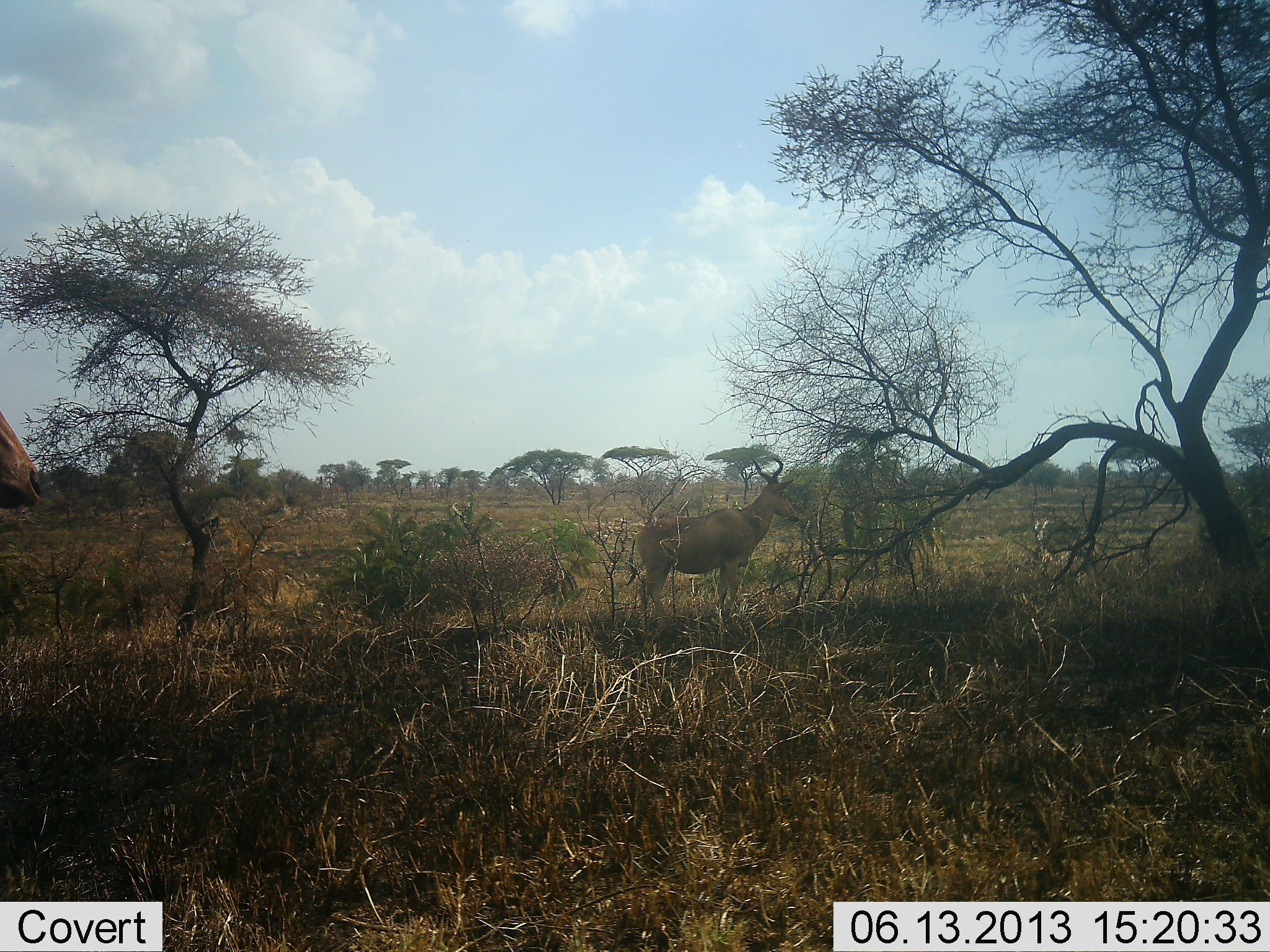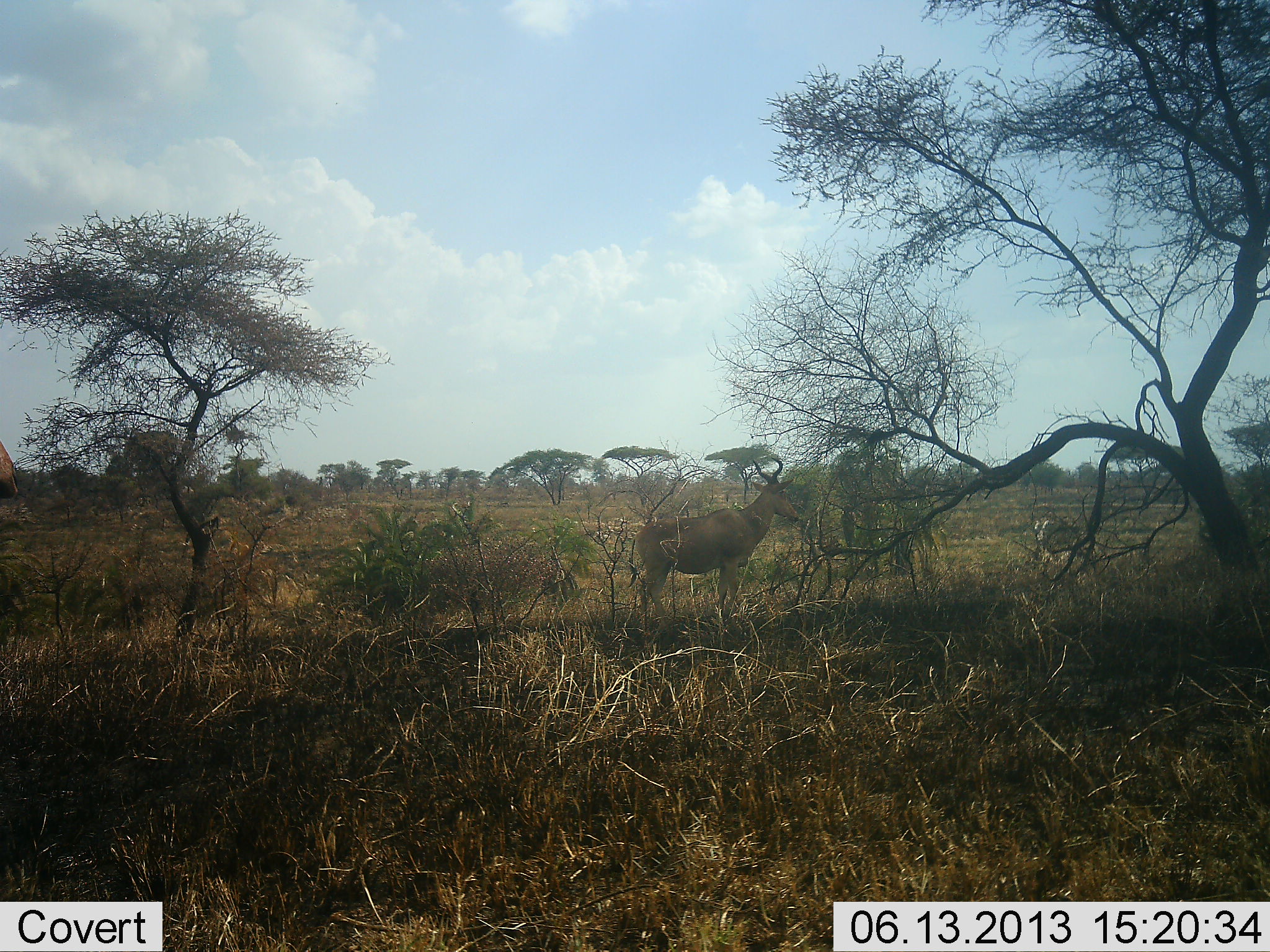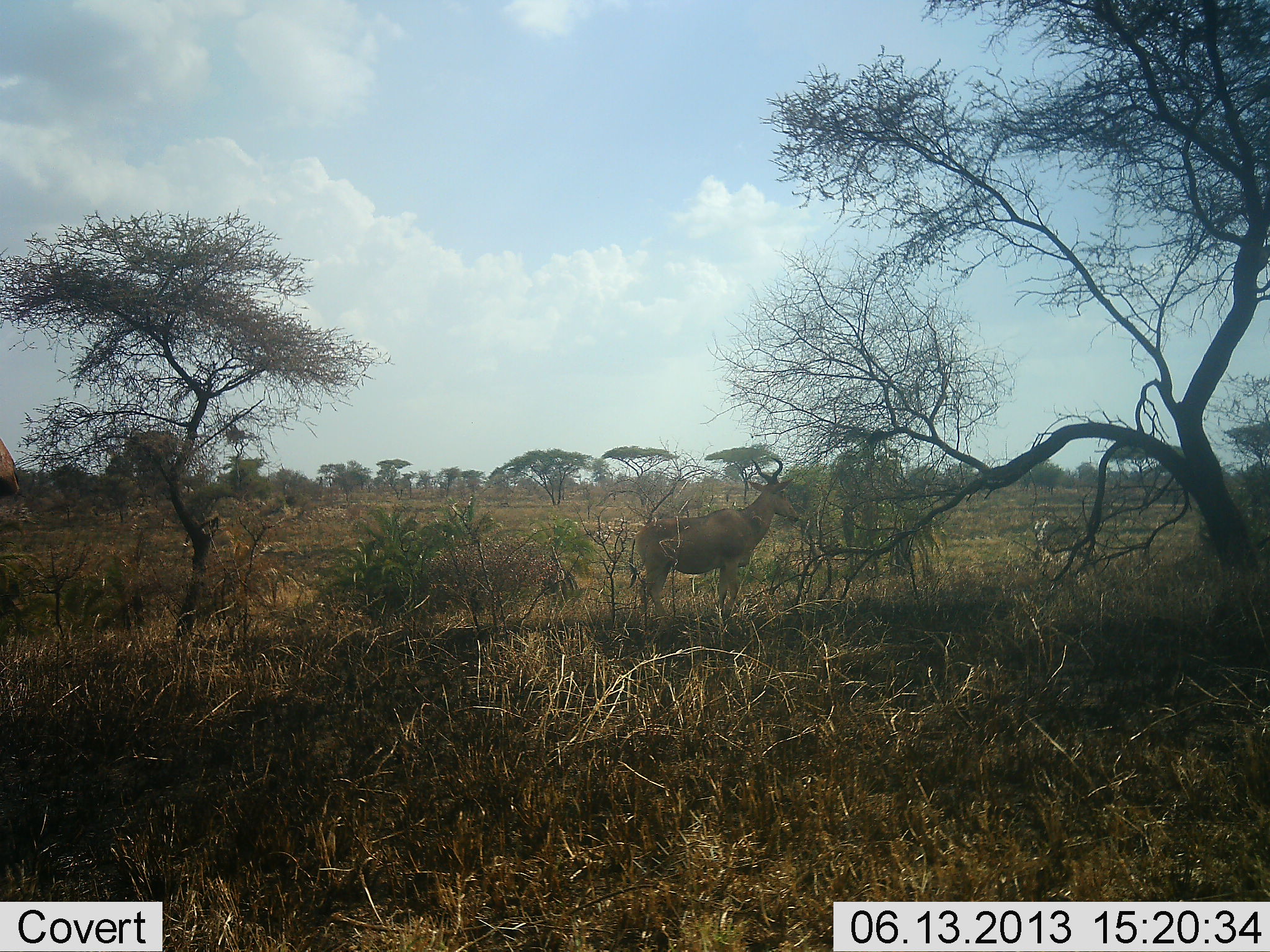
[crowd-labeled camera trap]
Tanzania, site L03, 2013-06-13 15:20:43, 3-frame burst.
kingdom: Animalia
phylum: Chordata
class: Mammalia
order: Artiodactyla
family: Bovidae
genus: Alcelaphus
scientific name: Alcelaphus buselaphus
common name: hartebeest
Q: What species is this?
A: Hartebeest (Alcelaphus buselaphus).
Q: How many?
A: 2.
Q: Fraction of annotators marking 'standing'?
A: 96%.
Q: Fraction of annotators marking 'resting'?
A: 0%.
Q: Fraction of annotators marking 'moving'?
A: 33%.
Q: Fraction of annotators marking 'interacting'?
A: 0%.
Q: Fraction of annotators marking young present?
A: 0%.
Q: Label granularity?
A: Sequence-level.